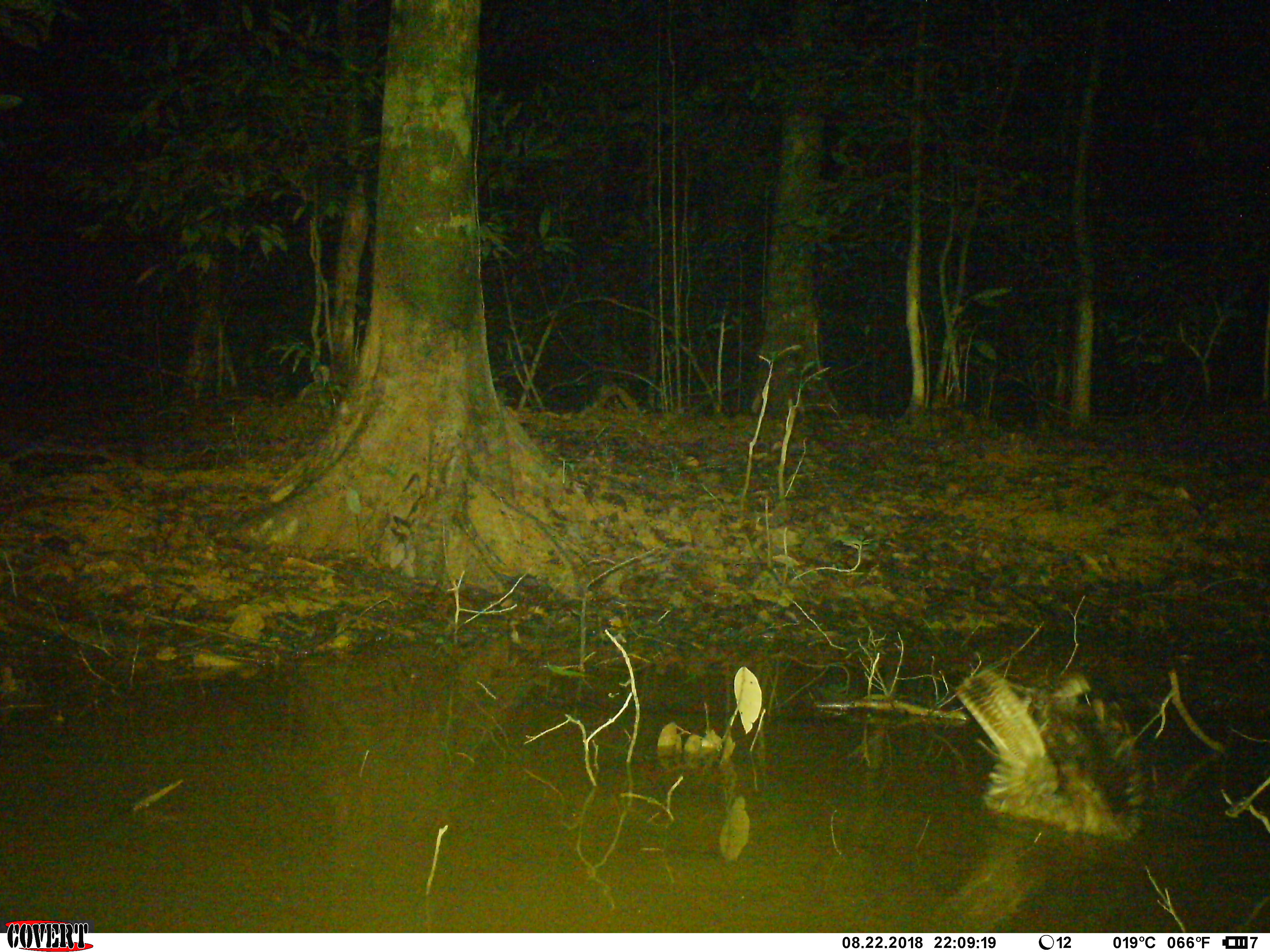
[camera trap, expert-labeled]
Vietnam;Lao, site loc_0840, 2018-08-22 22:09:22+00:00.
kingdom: Animalia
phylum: Chordata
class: Aves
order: Strigiformes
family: Strigidae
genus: Strix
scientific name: Strix leptogrammica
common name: brown wood owl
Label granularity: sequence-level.